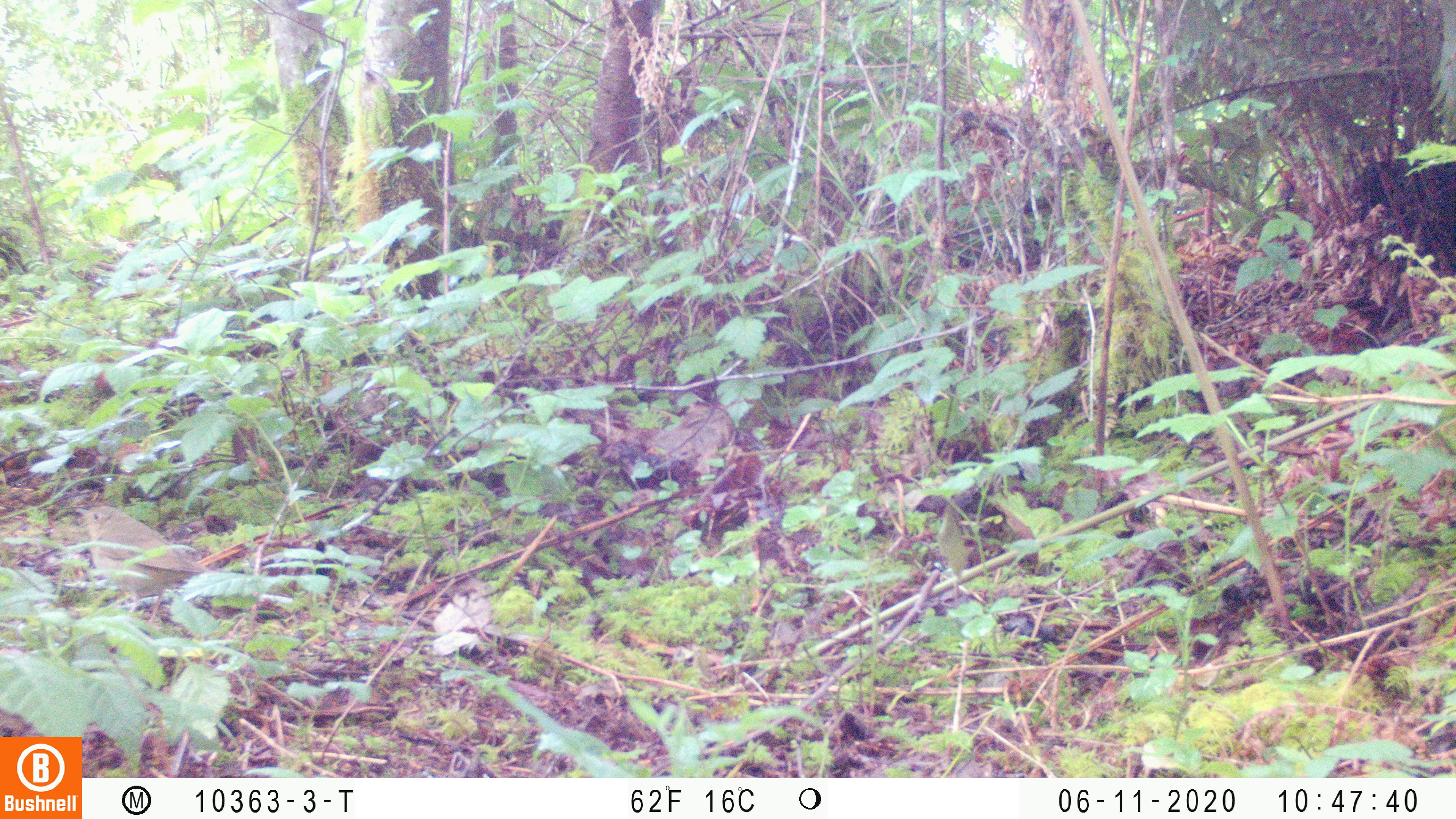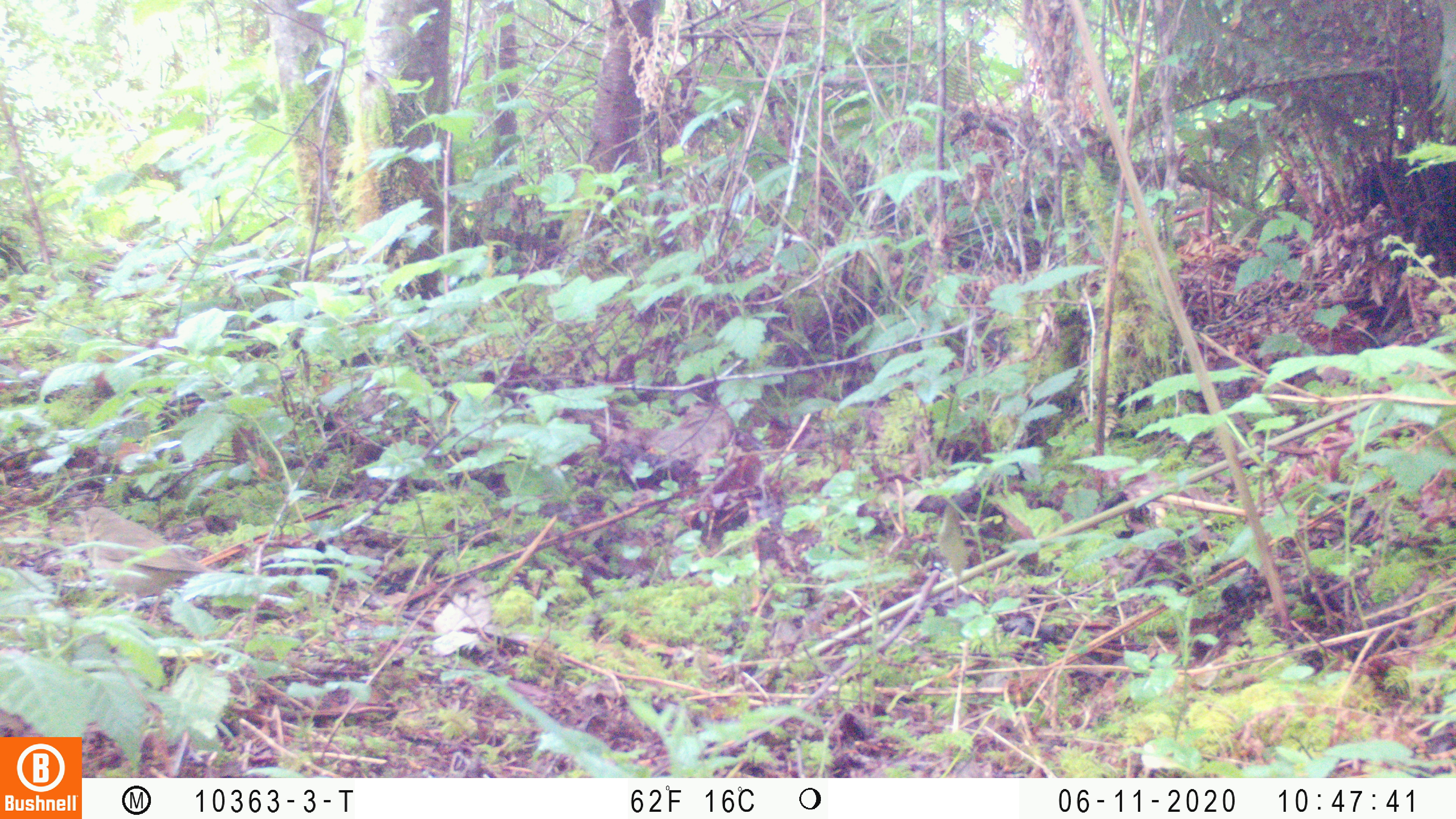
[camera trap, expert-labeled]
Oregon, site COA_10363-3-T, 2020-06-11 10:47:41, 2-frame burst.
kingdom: Animalia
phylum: Chordata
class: Aves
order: Passeriformes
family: Turdidae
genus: Catharus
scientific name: Catharus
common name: brown thrushes and nightingale-thrushes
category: catharus species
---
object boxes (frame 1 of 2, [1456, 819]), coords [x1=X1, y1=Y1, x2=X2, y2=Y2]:
catharus species: [x1=74, y1=502, x2=216, y2=607]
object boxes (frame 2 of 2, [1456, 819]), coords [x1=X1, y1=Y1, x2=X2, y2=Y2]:
catharus species: [x1=73, y1=506, x2=219, y2=604]